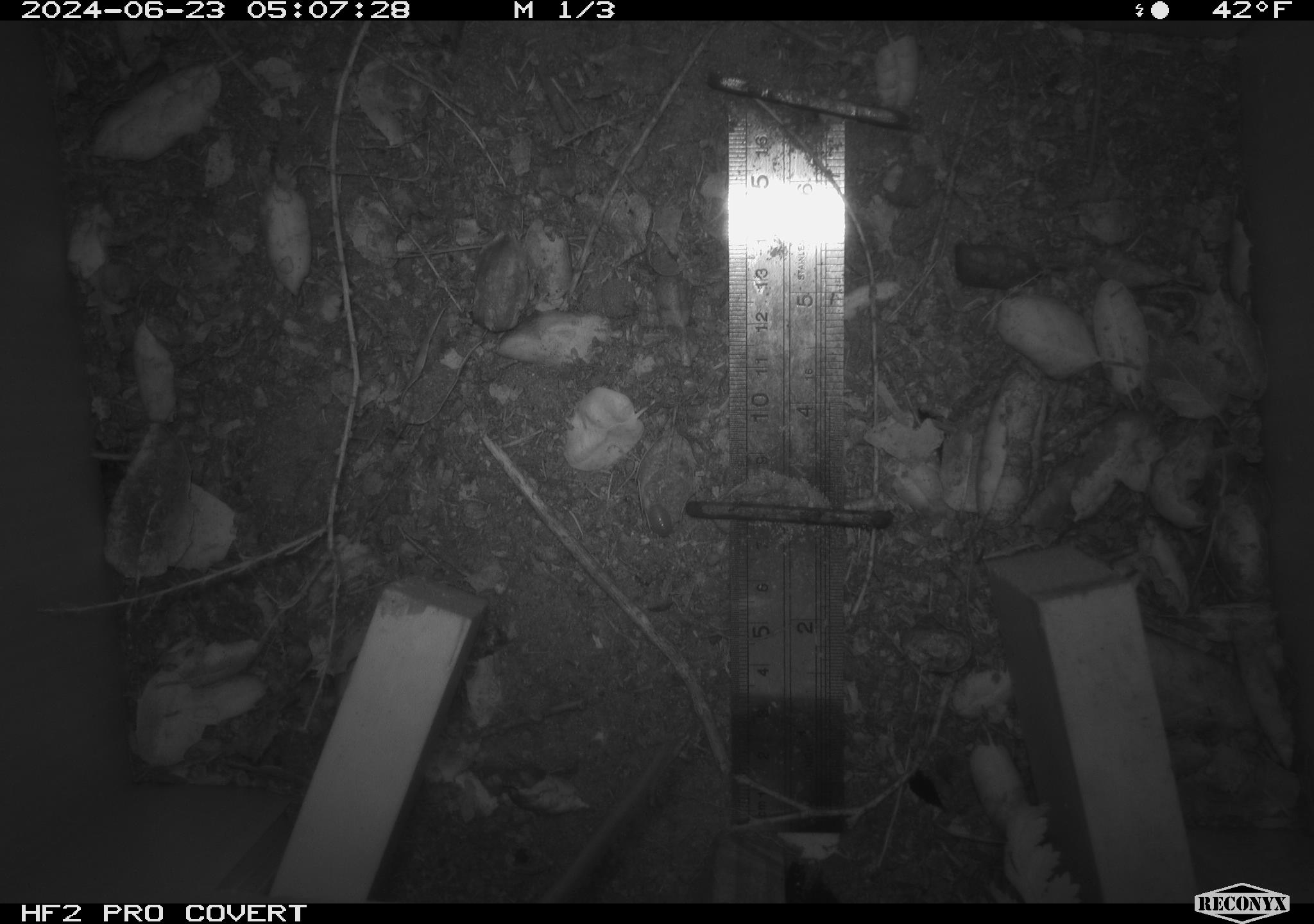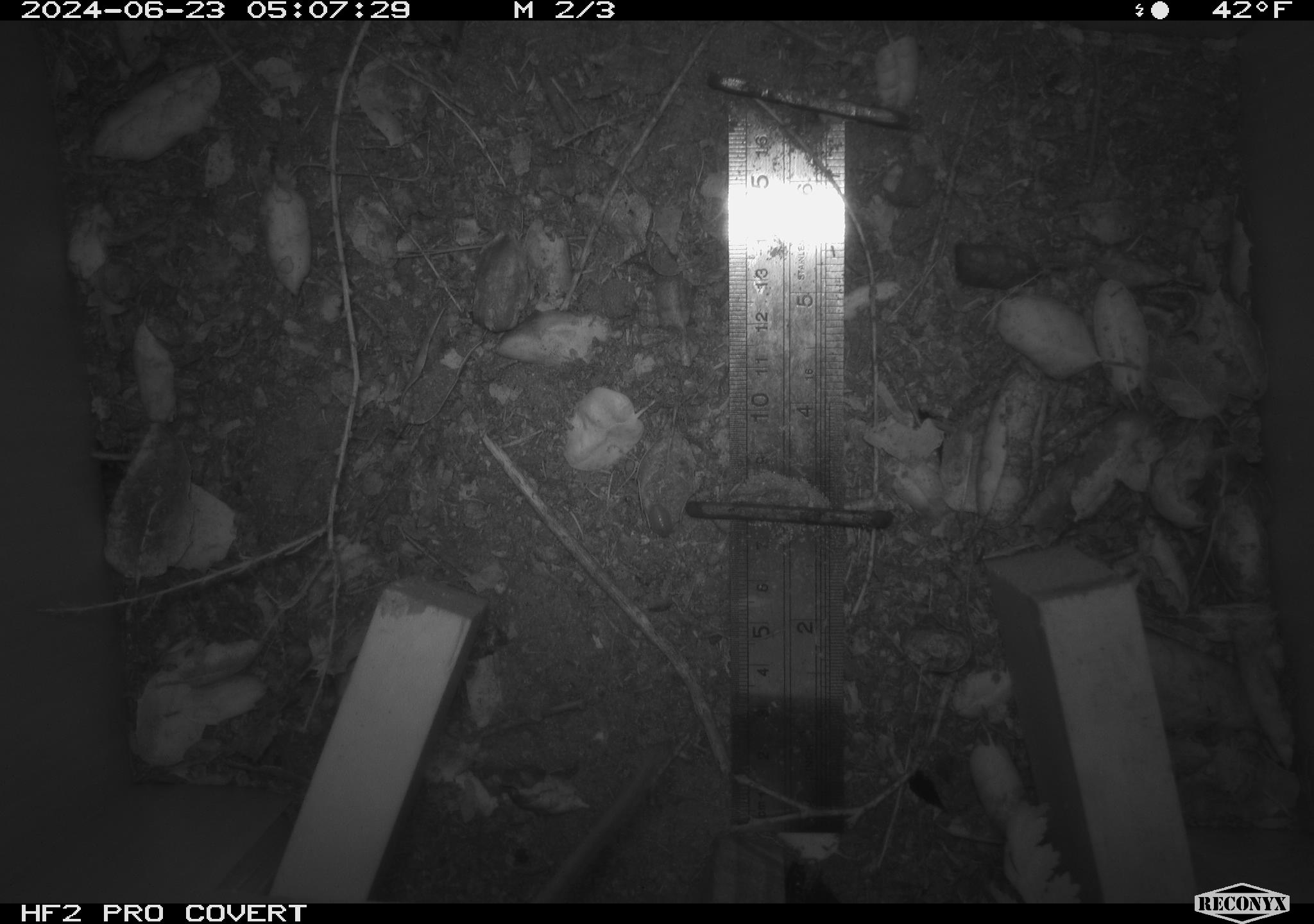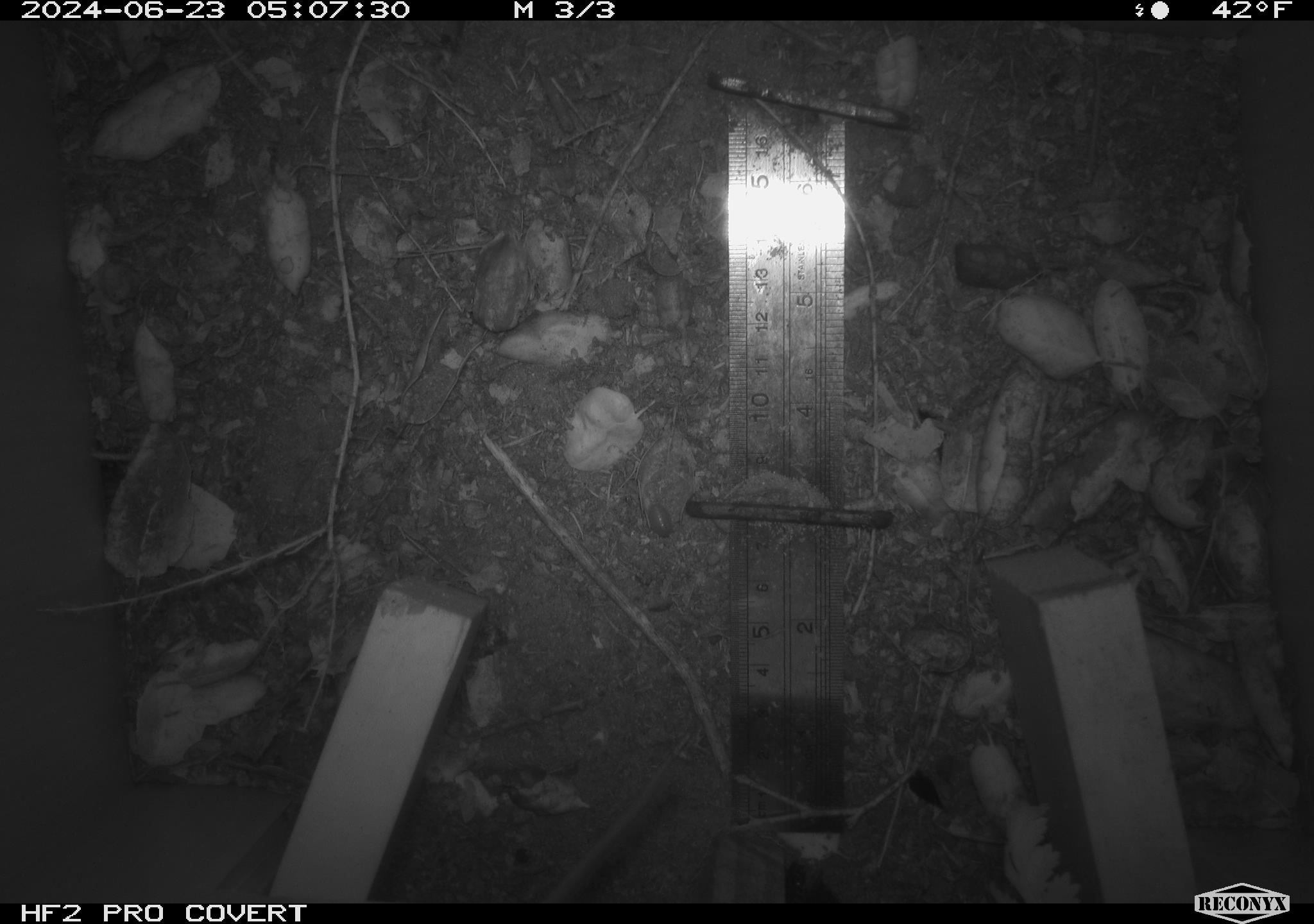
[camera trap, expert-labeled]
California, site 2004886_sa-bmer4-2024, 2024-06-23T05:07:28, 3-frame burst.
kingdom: Animalia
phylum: Chordata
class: Mammalia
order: Rodentia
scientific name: Rodentia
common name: mouse species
Mouse species (Rodentia).